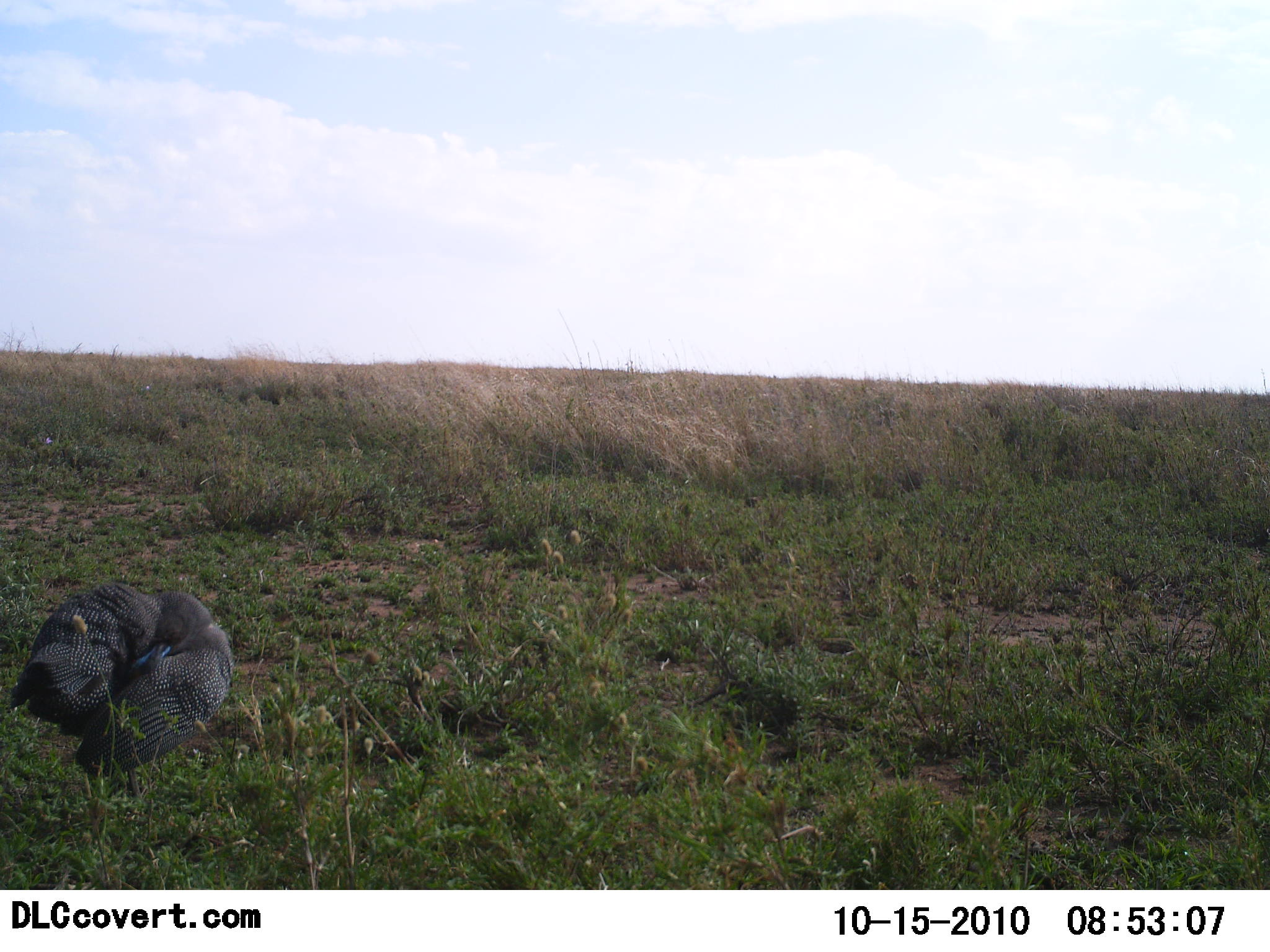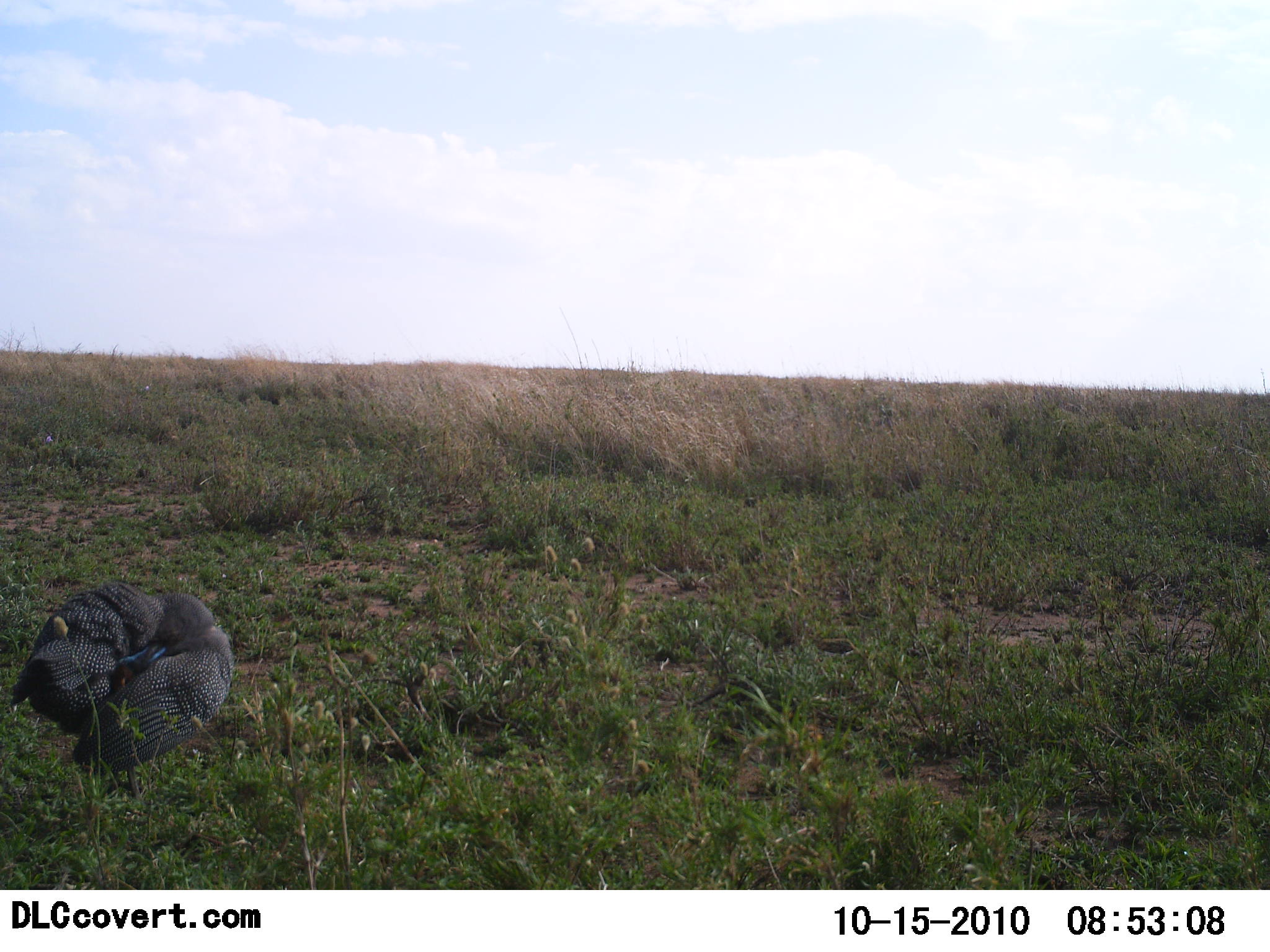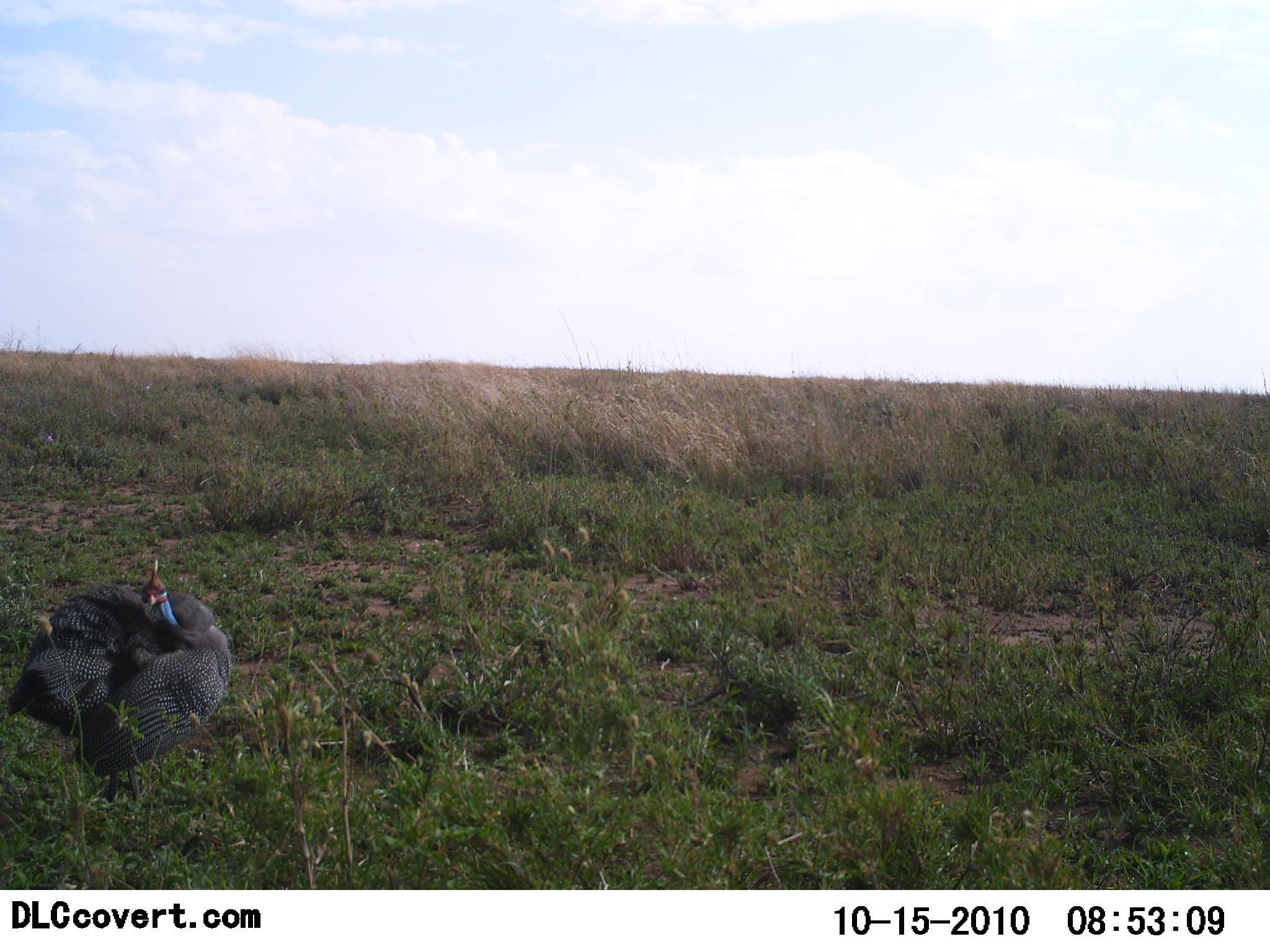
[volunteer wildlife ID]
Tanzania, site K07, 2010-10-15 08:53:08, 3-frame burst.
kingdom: Animalia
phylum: Chordata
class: Aves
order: Galliformes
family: Numididae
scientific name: Numididae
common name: guinea fowl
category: guineafowl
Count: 1.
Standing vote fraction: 57%.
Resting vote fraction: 36%.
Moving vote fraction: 14%.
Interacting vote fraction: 0%.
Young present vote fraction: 0%.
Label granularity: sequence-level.